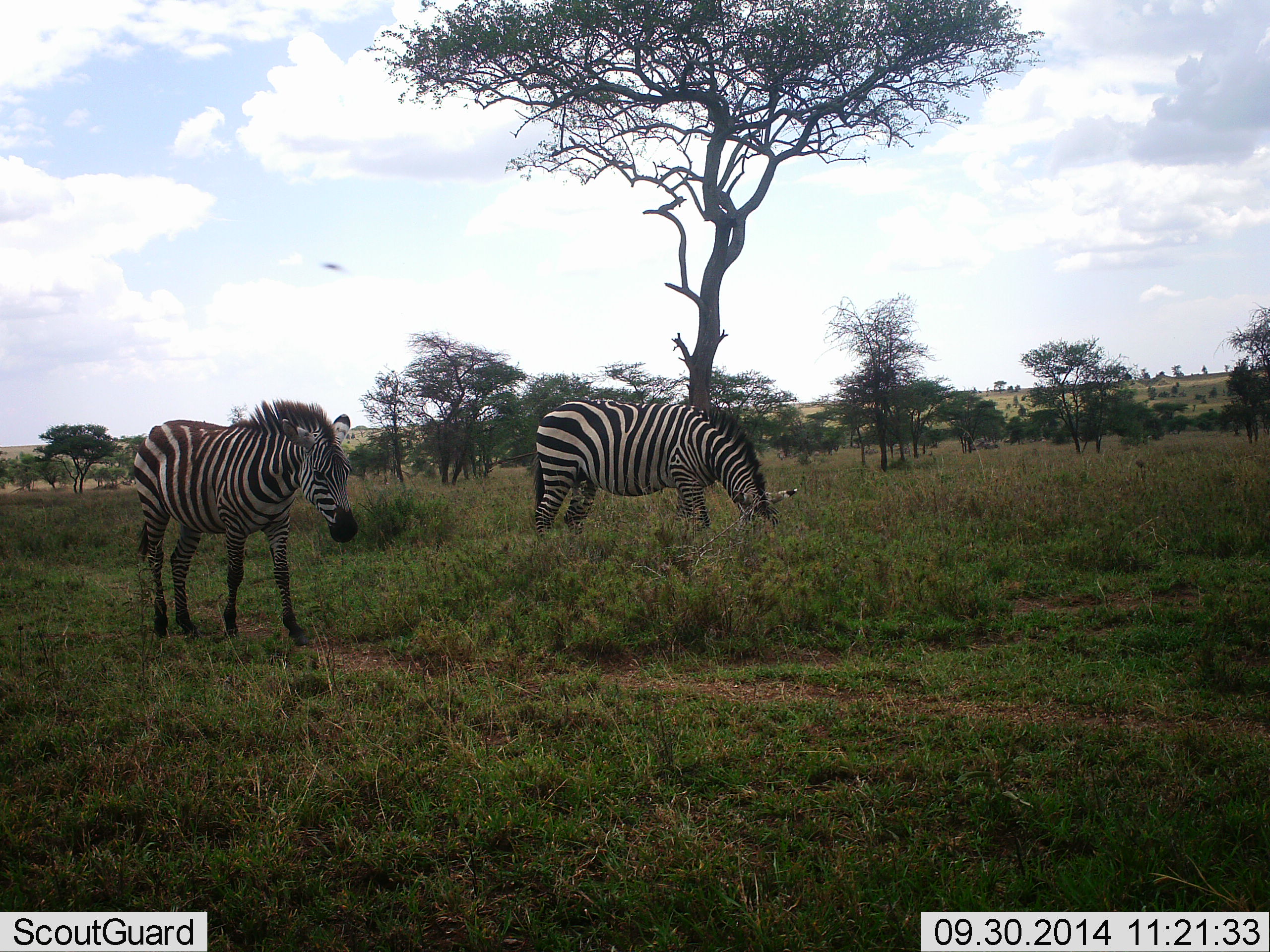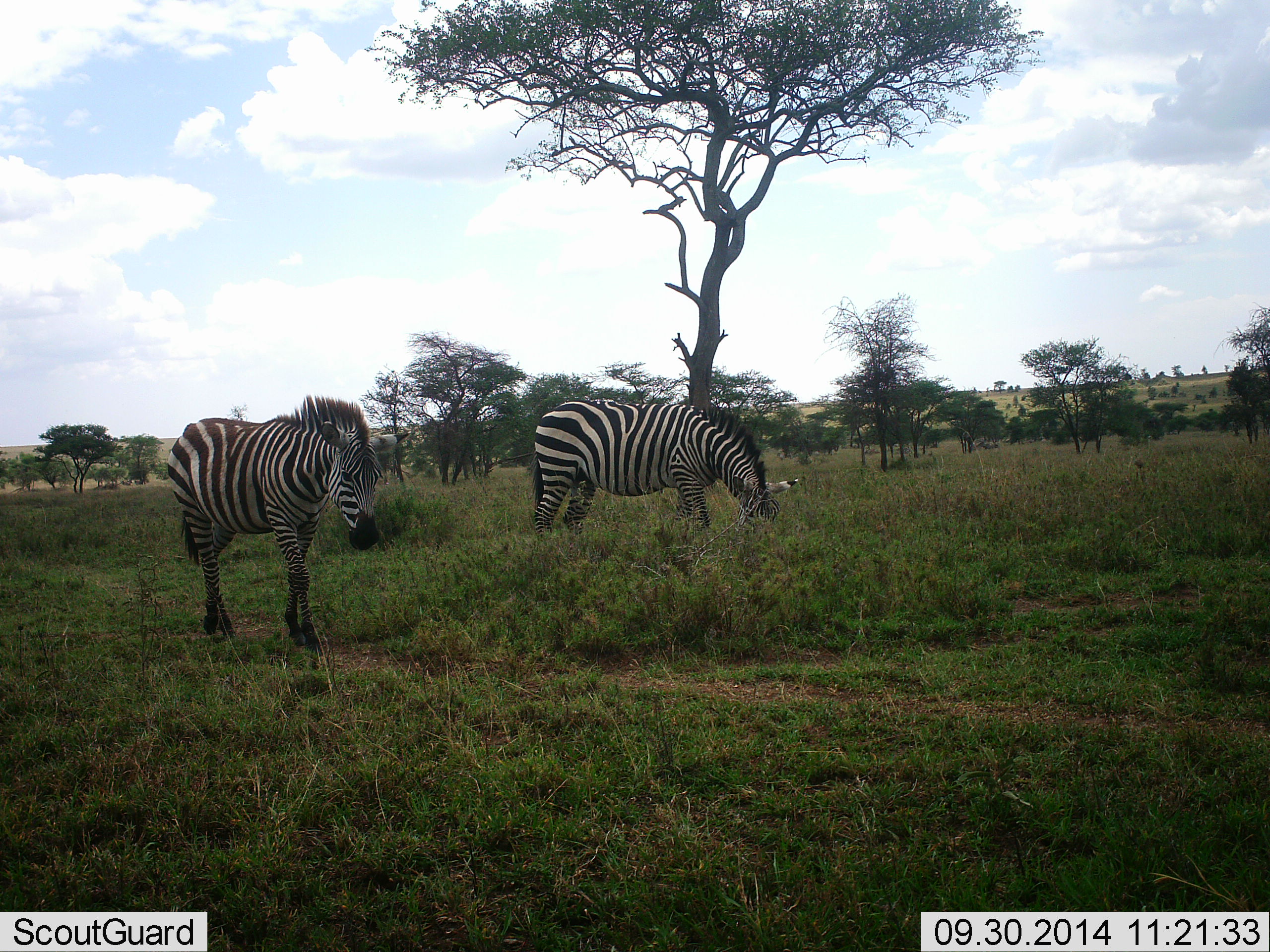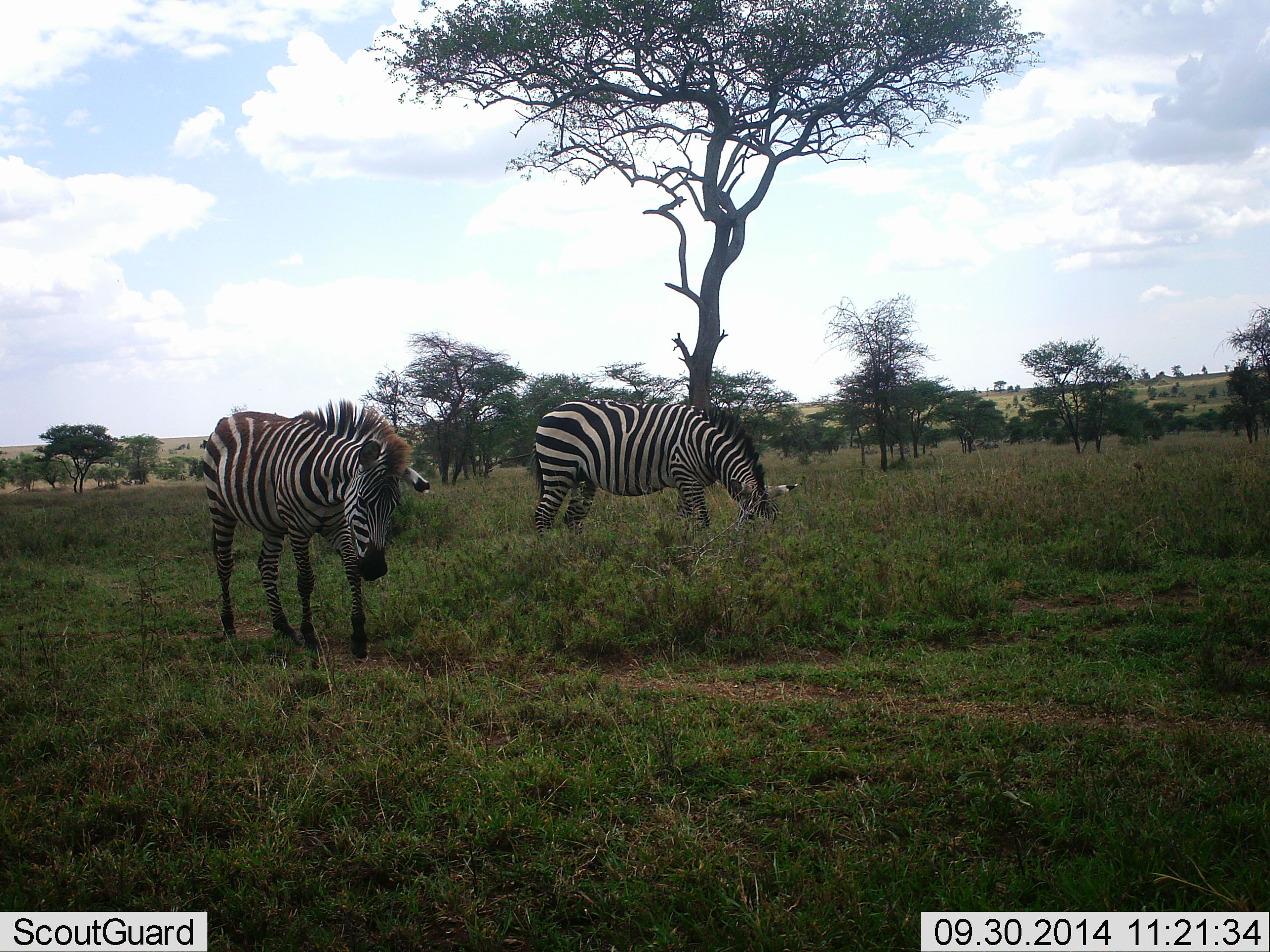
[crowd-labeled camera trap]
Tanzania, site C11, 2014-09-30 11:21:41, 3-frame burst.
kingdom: Animalia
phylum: Chordata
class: Mammalia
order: Perissodactyla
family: Equidae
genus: Equus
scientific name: Equus quagga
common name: plains zebra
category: zebra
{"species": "zebra (plains zebra) (Equus quagga)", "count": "2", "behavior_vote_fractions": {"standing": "31%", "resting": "0%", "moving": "69%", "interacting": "0%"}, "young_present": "6%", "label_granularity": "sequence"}